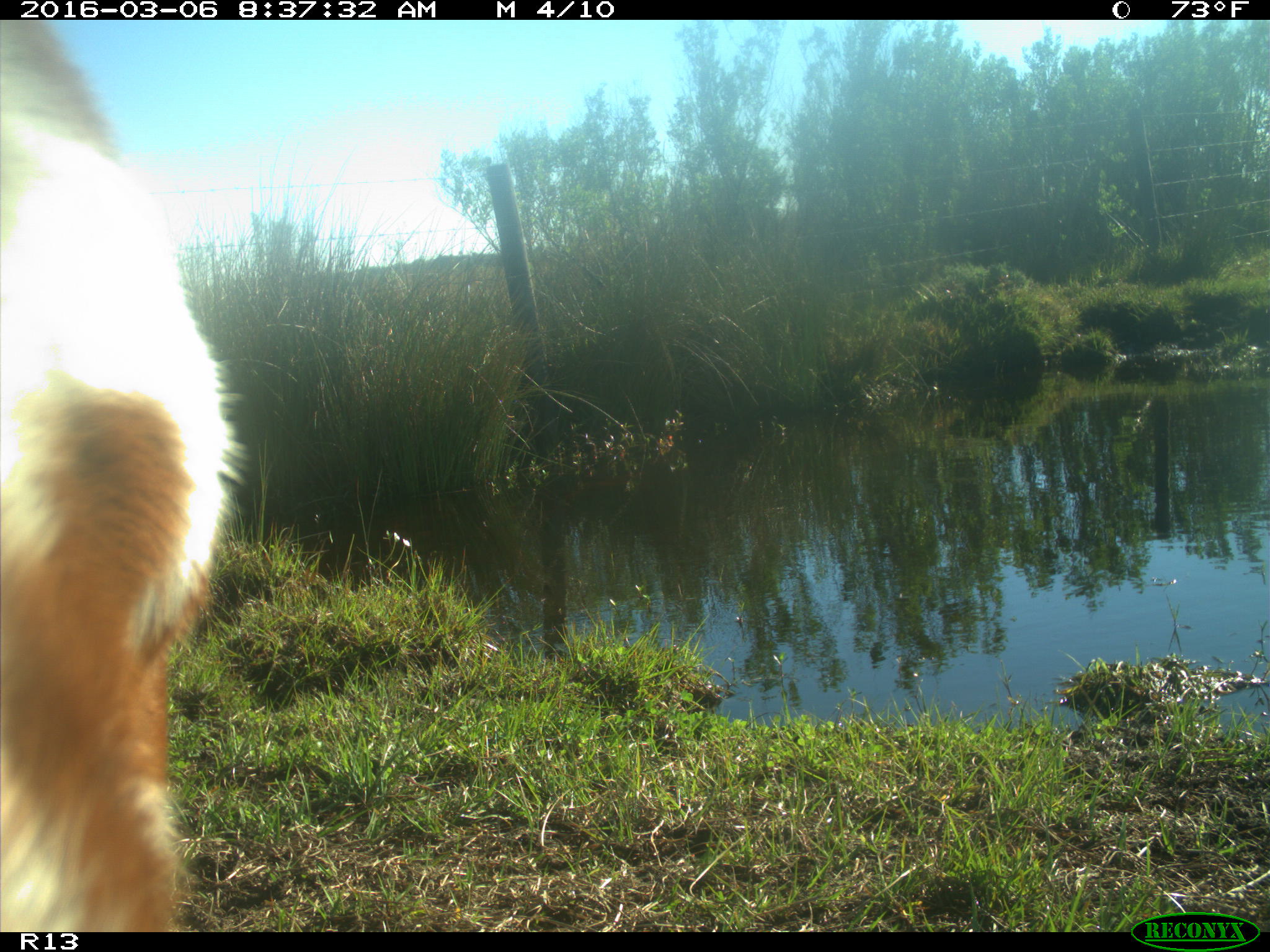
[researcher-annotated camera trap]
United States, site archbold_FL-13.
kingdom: Animalia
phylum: Chordata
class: Mammalia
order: Artiodactyla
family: Bovidae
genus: Bos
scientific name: Bos taurus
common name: domestic cow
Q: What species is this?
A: Bos taurus (domestic cow).